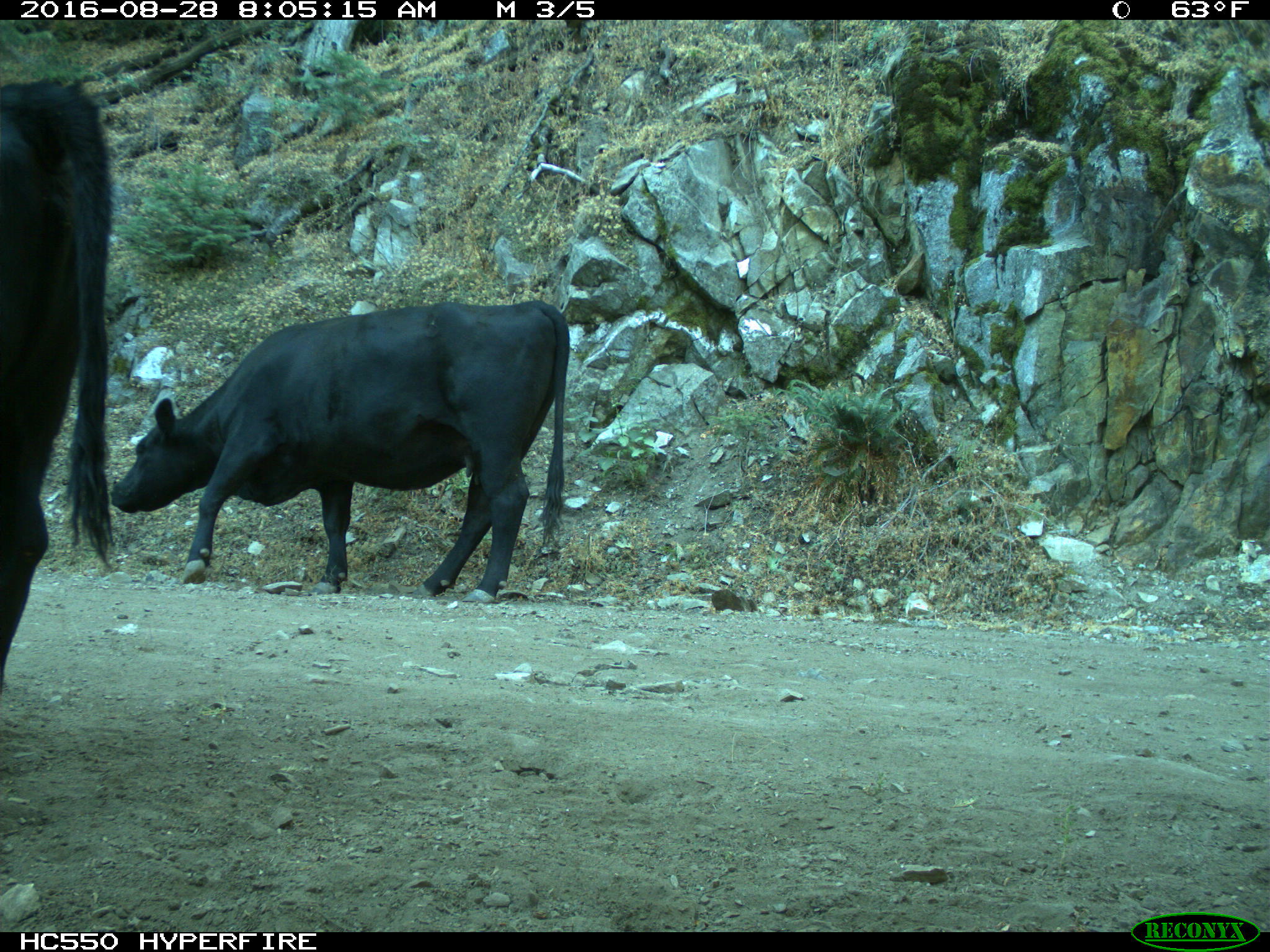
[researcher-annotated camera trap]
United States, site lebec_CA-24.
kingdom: Animalia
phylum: Chordata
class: Mammalia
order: Artiodactyla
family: Bovidae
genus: Bos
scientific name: Bos taurus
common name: domestic cow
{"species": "Bos taurus (domestic cow)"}